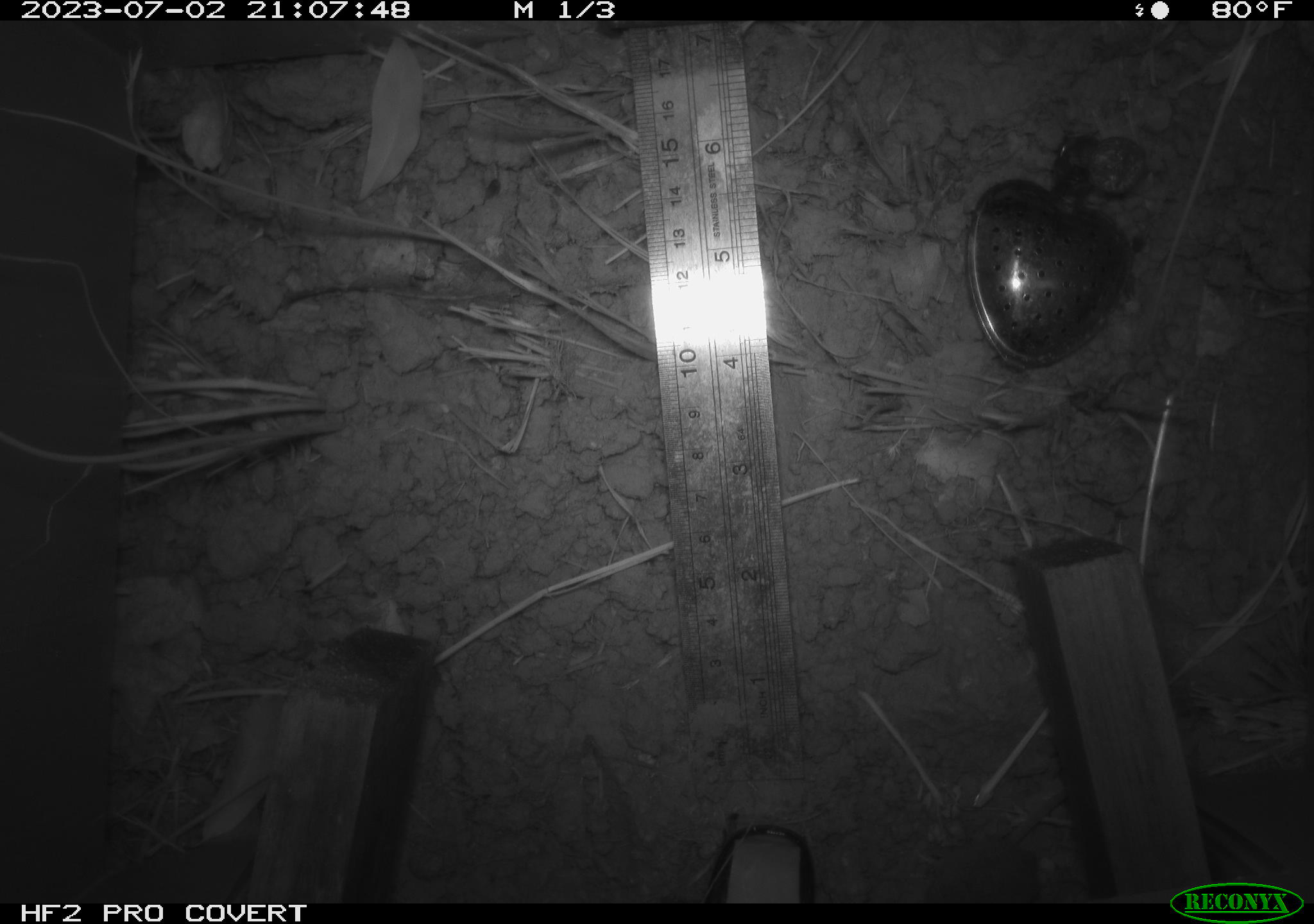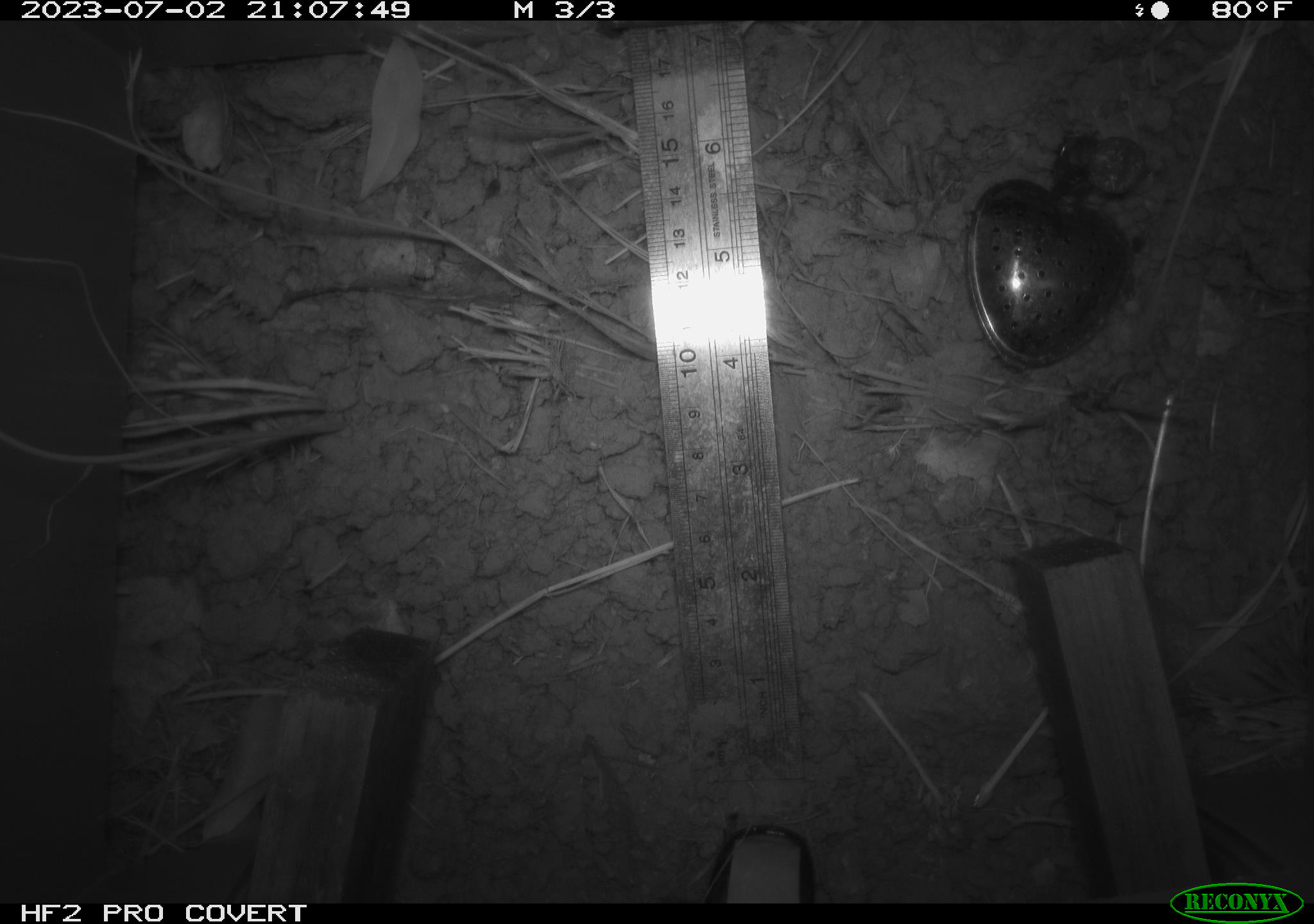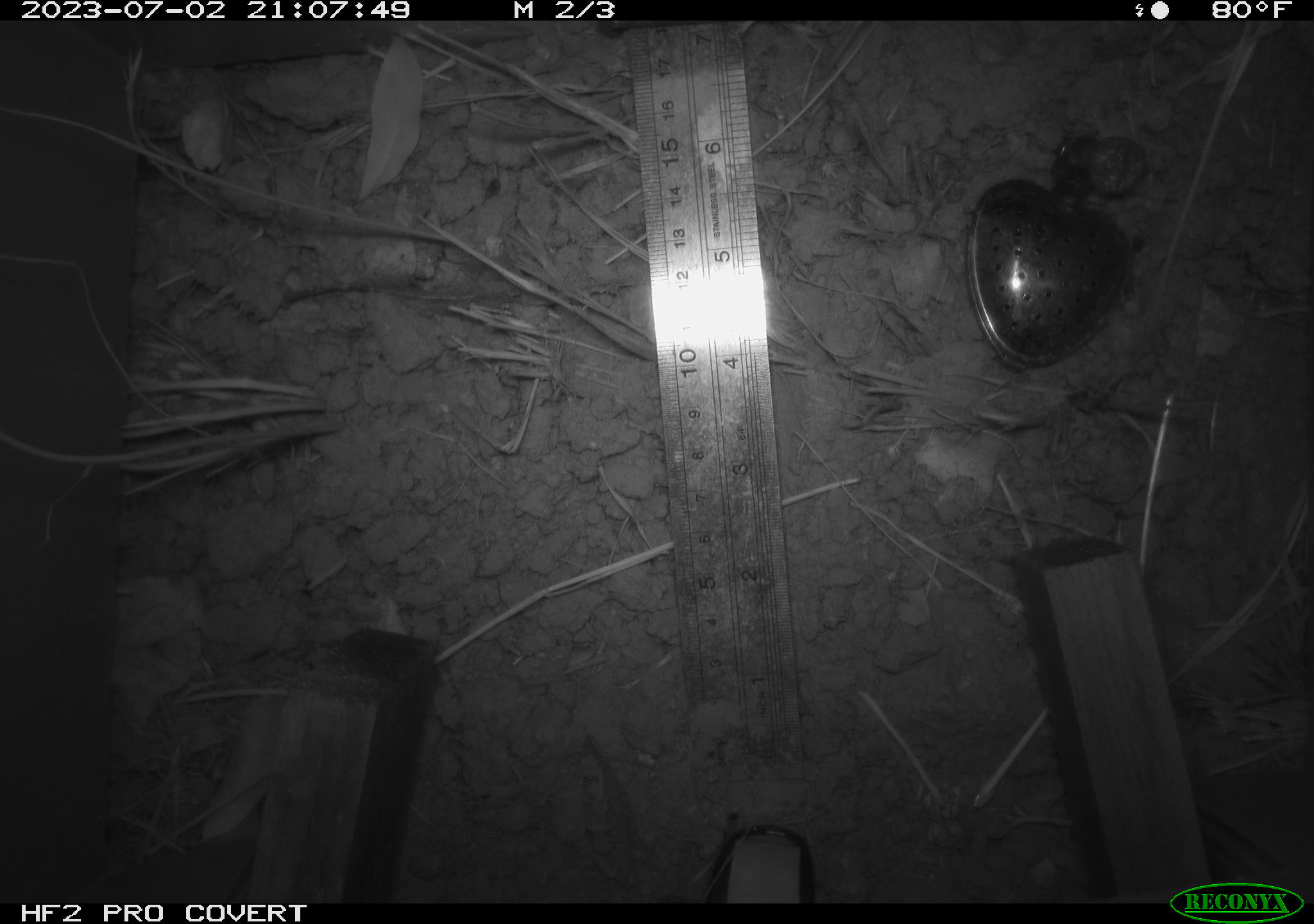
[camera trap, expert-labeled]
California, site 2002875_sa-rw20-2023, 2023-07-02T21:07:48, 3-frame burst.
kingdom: Animalia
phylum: Chordata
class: Mammalia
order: Rodentia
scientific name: Rodentia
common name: rodent